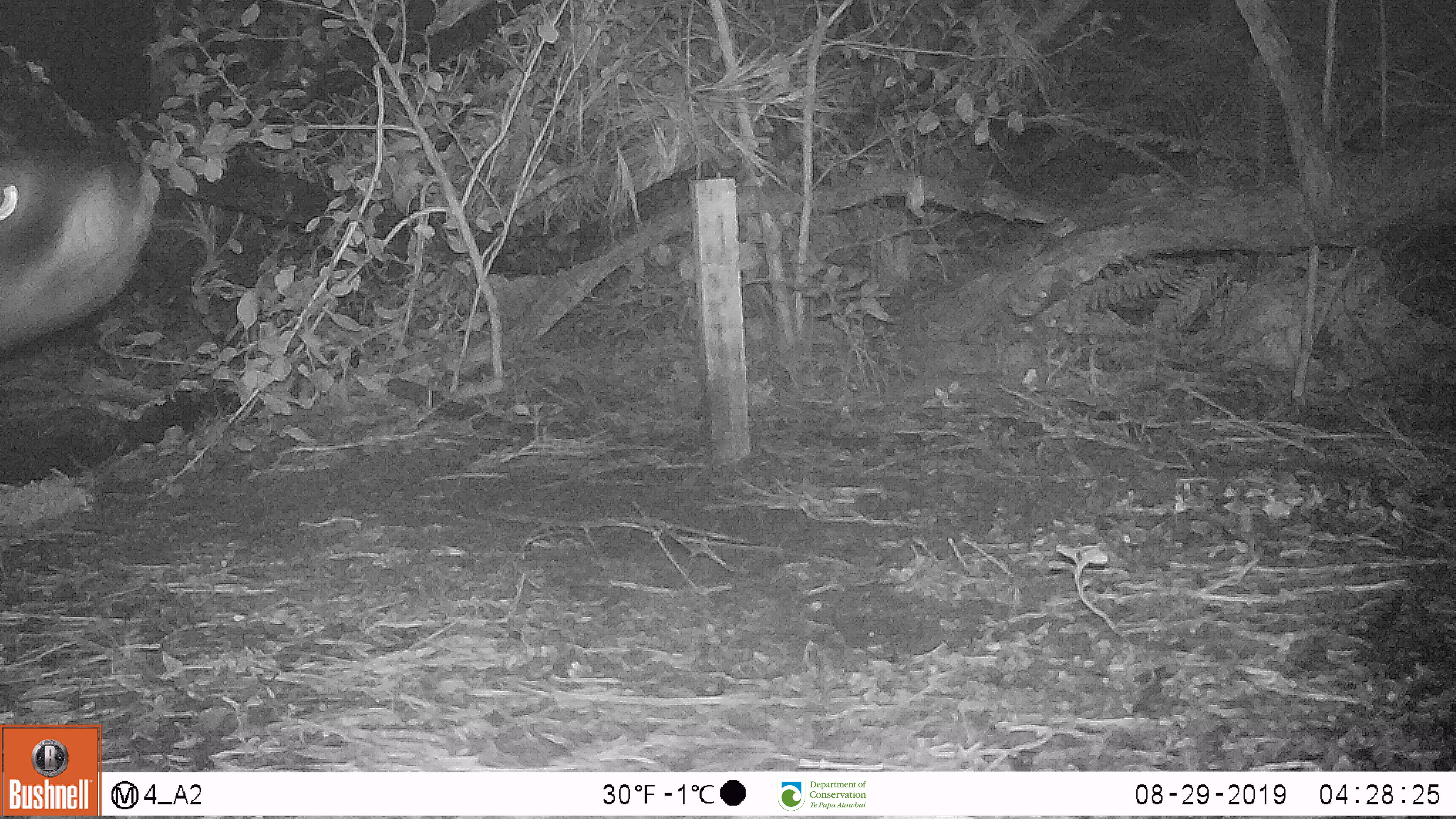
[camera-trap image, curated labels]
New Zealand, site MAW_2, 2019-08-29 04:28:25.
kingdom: Animalia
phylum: Chordata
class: Mammalia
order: Carnivora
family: Otariidae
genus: Phocarctos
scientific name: Phocarctos hookeri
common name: new zealand sea lion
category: sealion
Sealion (new zealand sea lion) (Phocarctos hookeri).